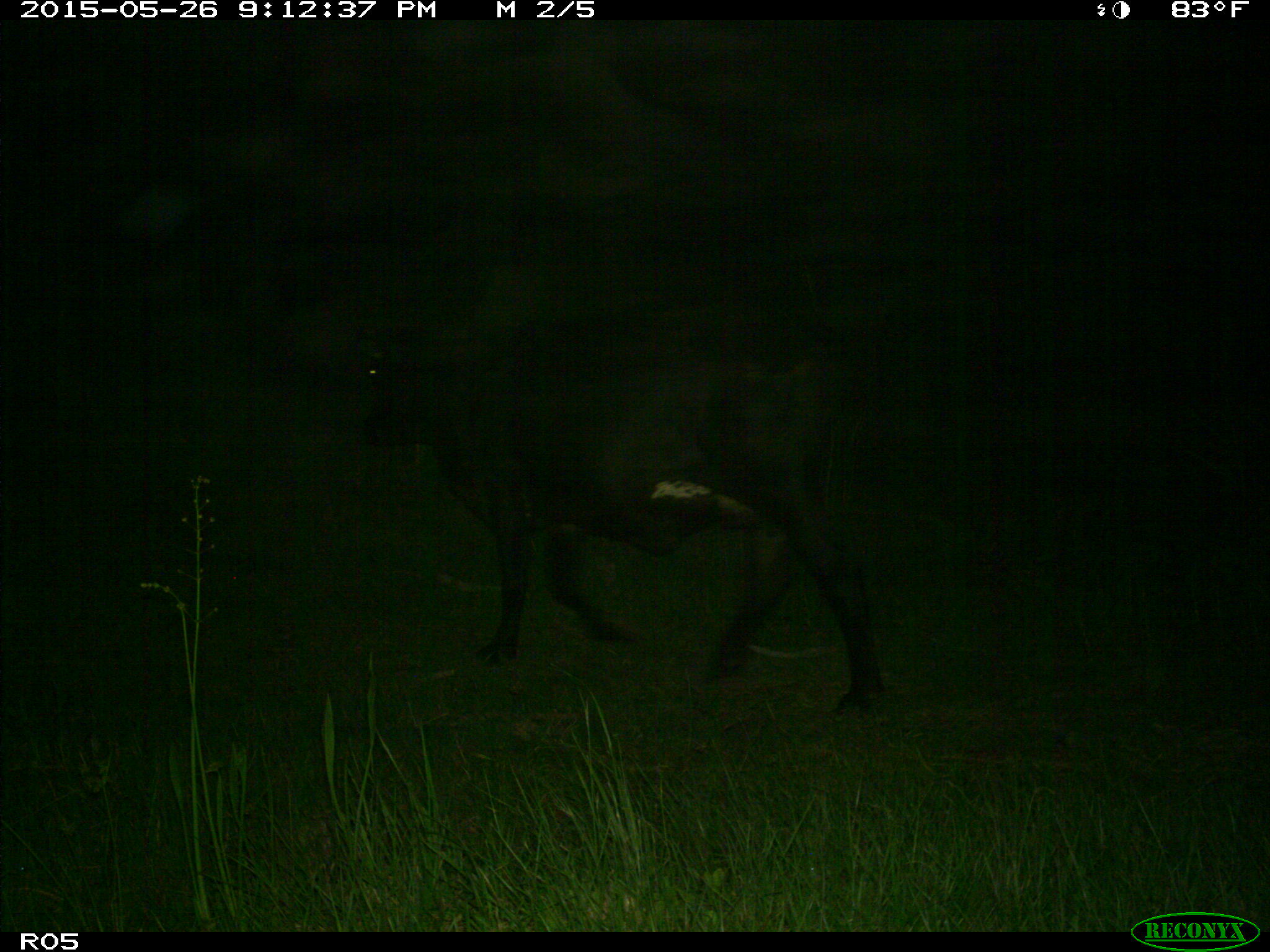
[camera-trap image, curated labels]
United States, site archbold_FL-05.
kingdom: Animalia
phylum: Chordata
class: Mammalia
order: Artiodactyla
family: Bovidae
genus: Bos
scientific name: Bos taurus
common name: domestic cow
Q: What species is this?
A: Bos taurus (domestic cow).